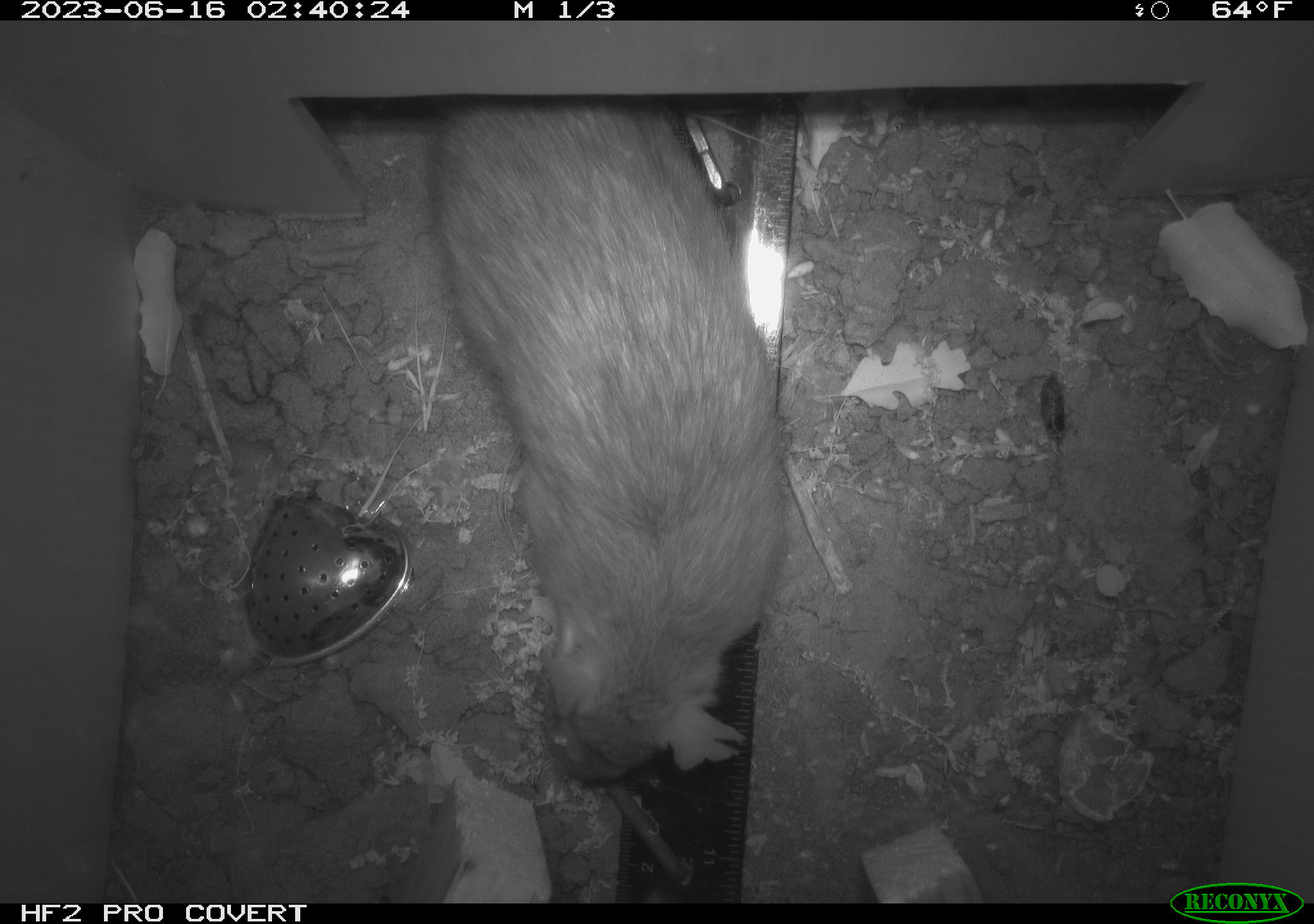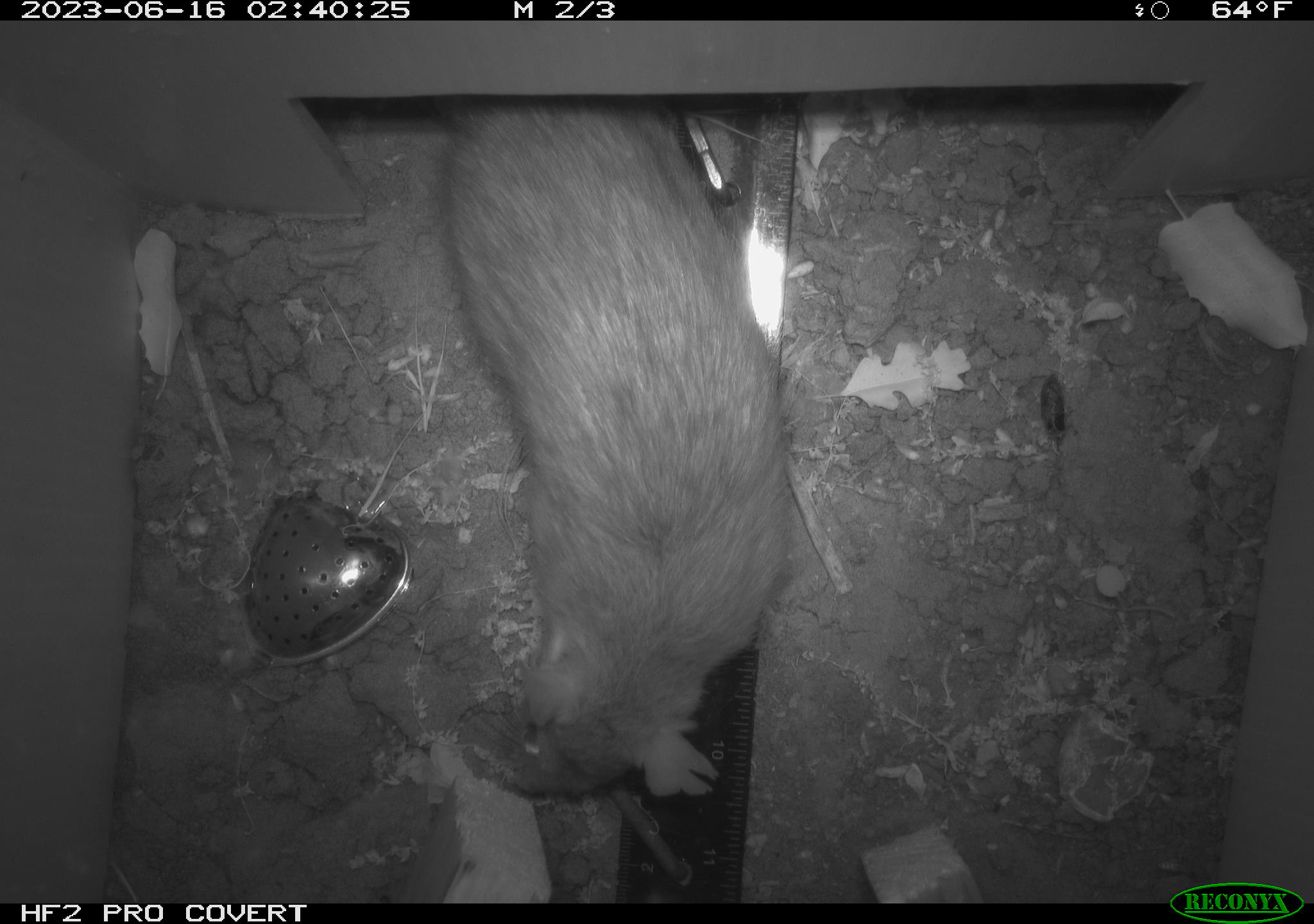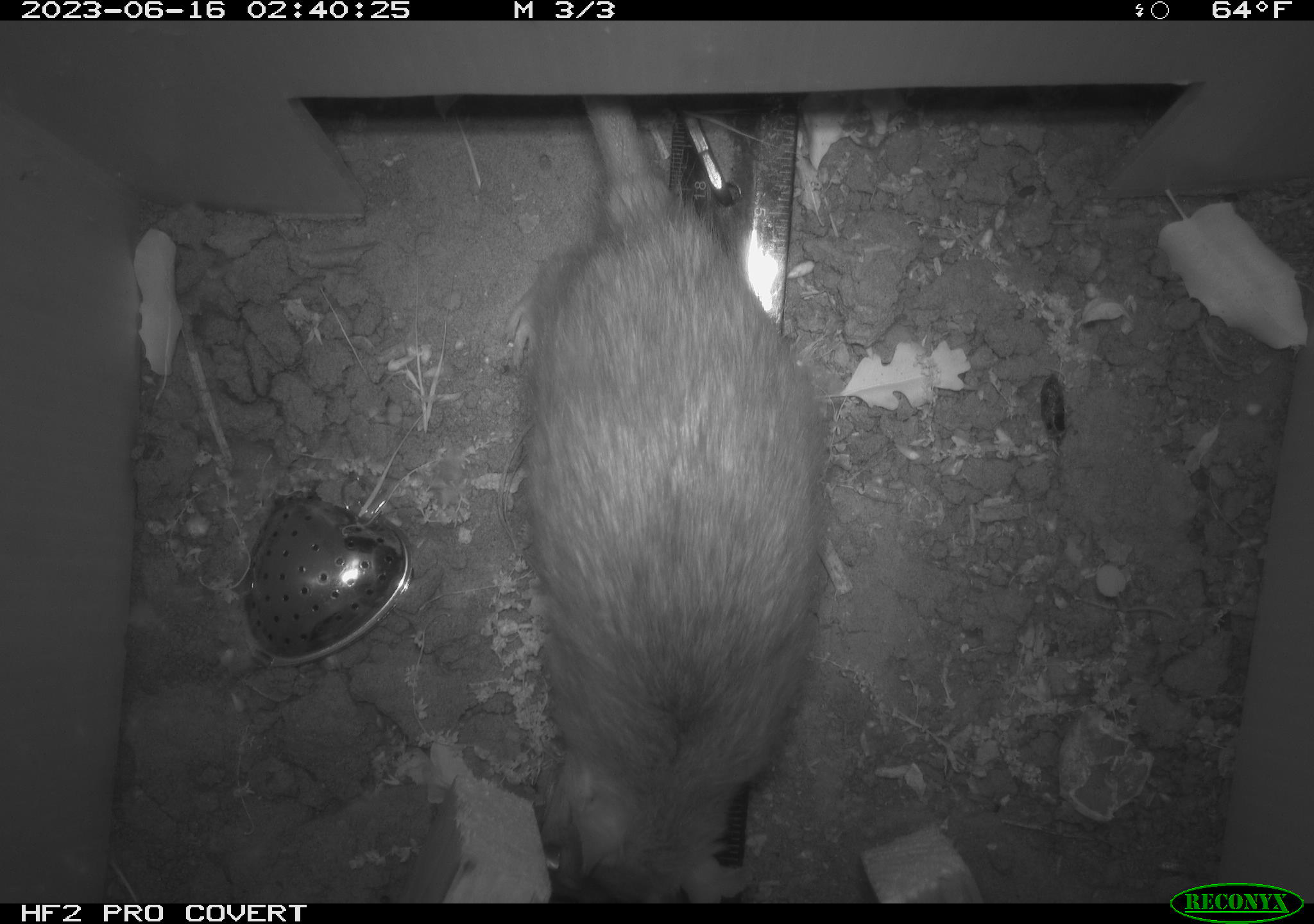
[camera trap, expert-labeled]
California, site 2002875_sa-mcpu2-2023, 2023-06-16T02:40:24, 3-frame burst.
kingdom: Animalia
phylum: Chordata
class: Mammalia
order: Rodentia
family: Muridae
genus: Rattus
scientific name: Rattus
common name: rat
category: rattus species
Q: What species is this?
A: Rattus species (rat) (Rattus).